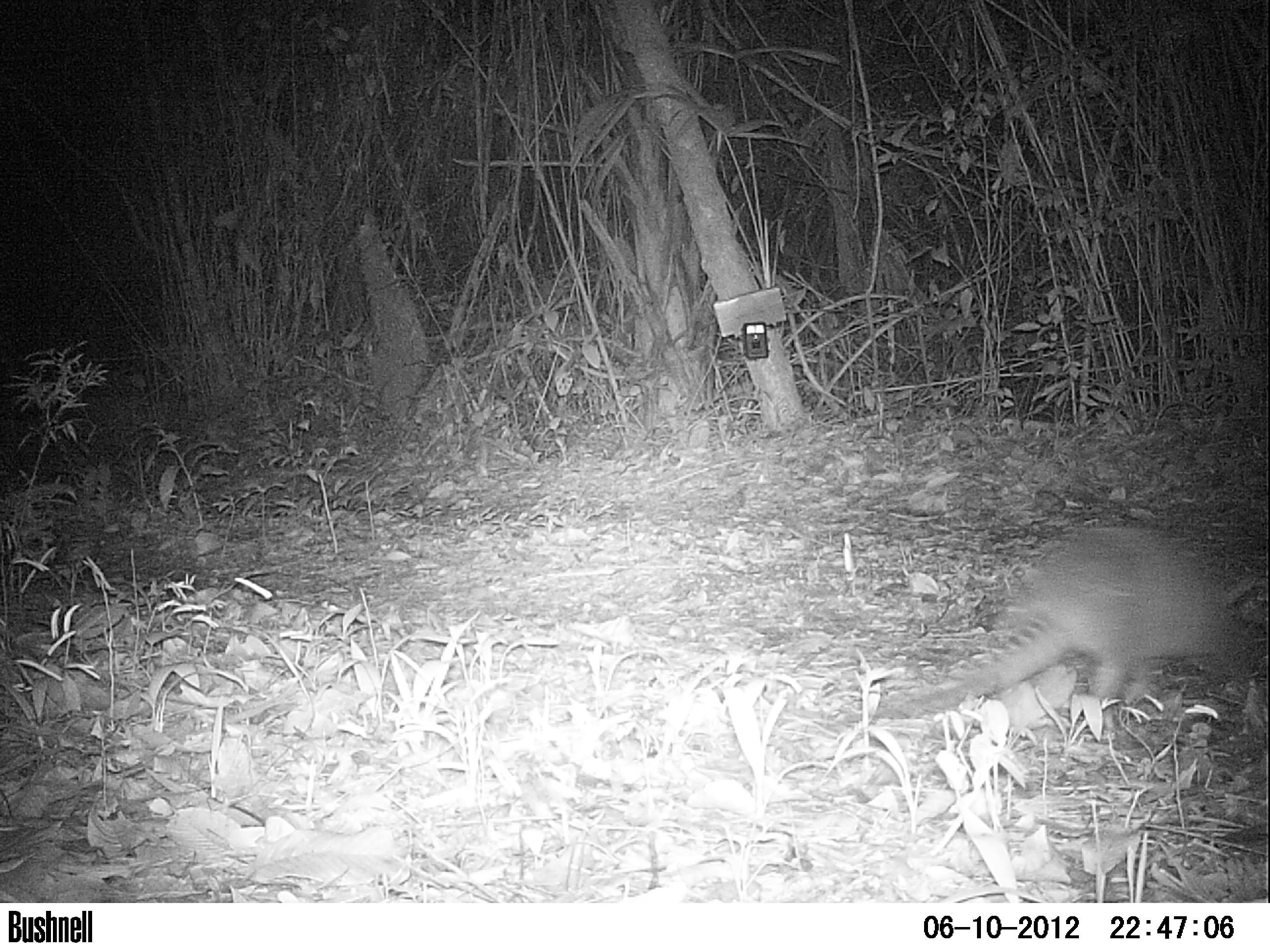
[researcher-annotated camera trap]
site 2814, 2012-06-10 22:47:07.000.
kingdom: Animalia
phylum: Chordata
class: Mammalia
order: Cingulata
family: Dasypodidae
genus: Dasypus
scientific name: Dasypus novemcinctus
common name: nine-banded armadillo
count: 1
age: adult